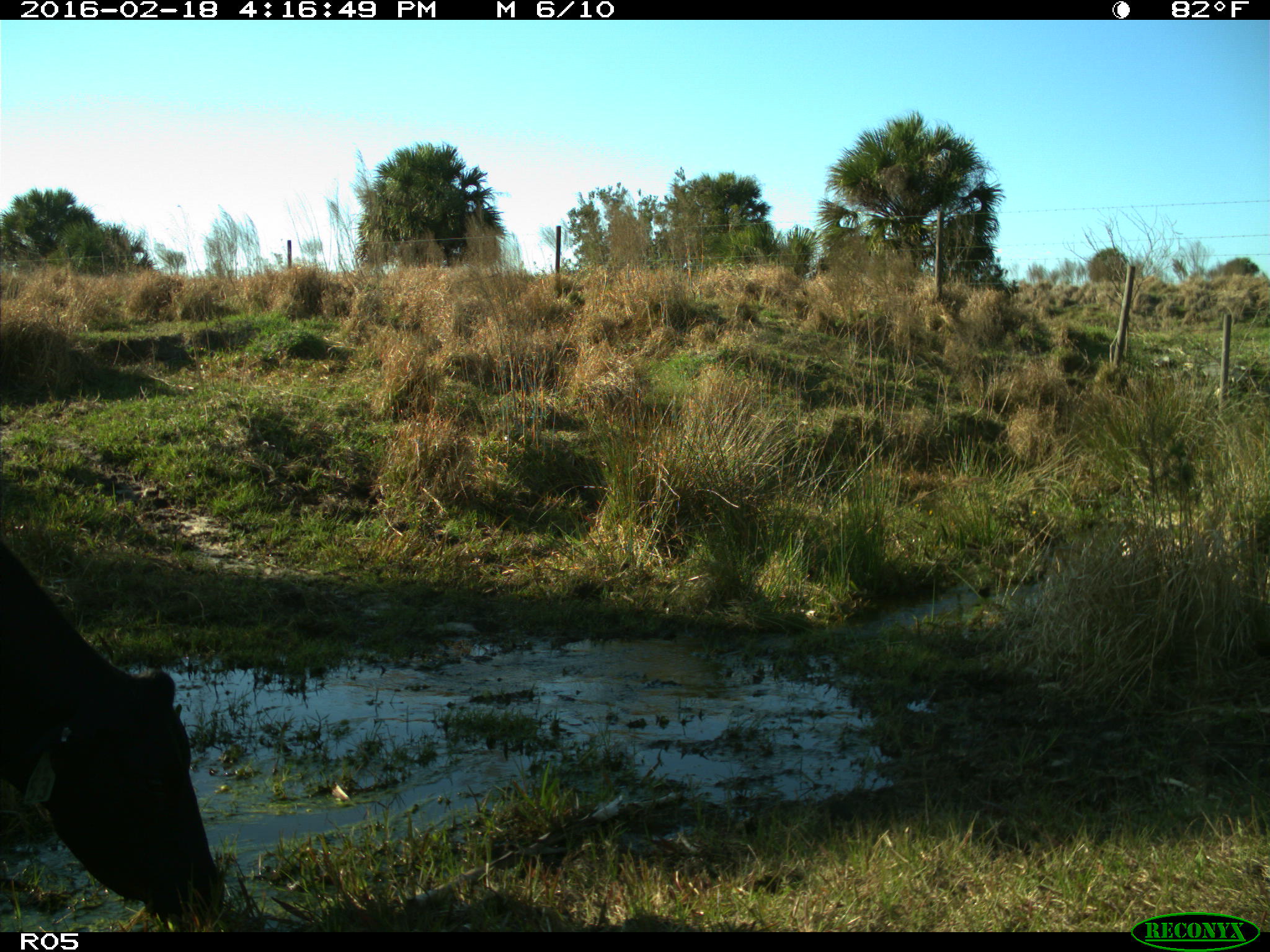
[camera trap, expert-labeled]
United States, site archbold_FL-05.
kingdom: Animalia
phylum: Chordata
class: Mammalia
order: Artiodactyla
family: Bovidae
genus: Bos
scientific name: Bos taurus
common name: domestic cow